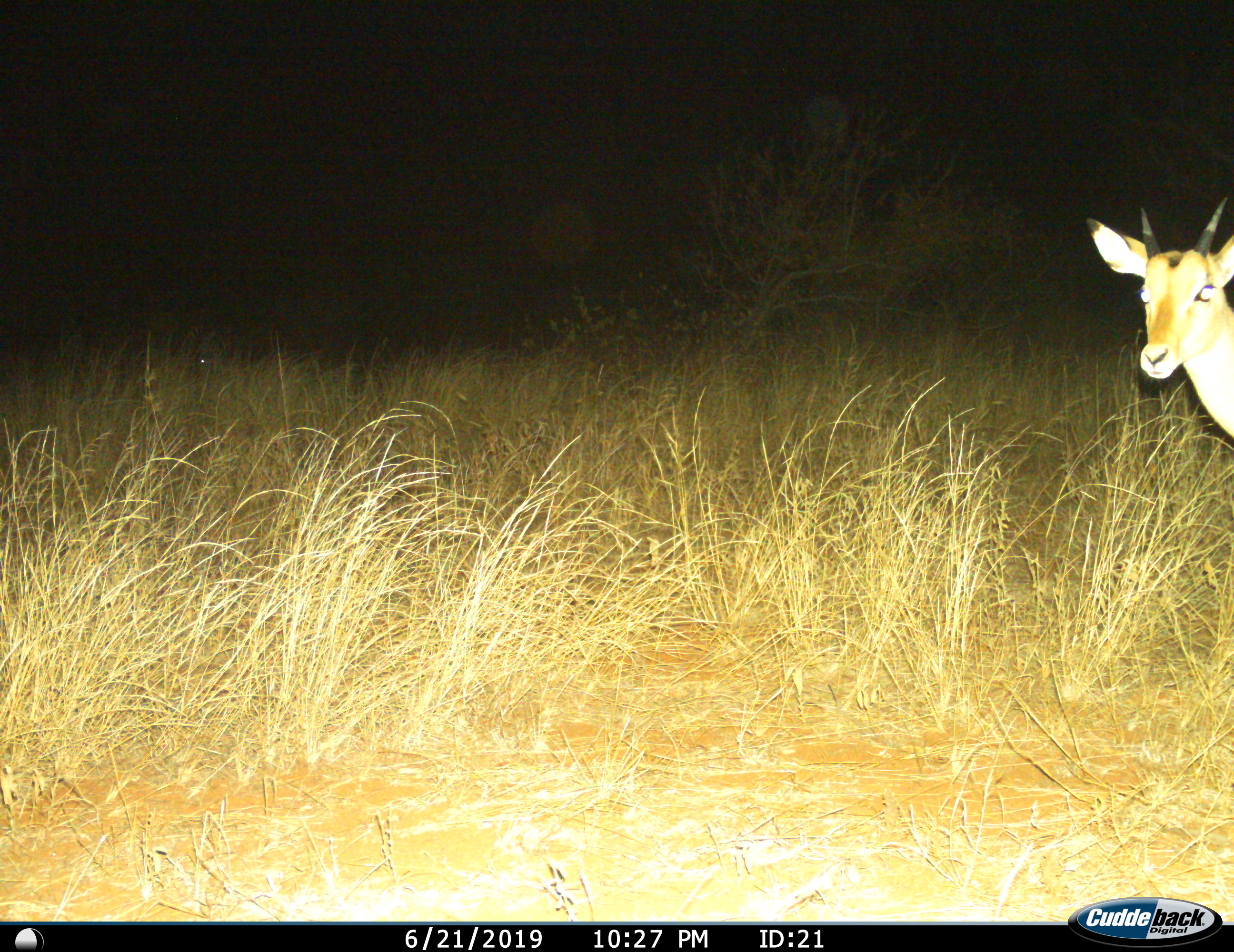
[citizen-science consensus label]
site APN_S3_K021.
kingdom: Animalia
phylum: Chordata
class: Mammalia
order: Artiodactyla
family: Bovidae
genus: Aepyceros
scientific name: Aepyceros melampus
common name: impala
Impala (Aepyceros melampus), count 1. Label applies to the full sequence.